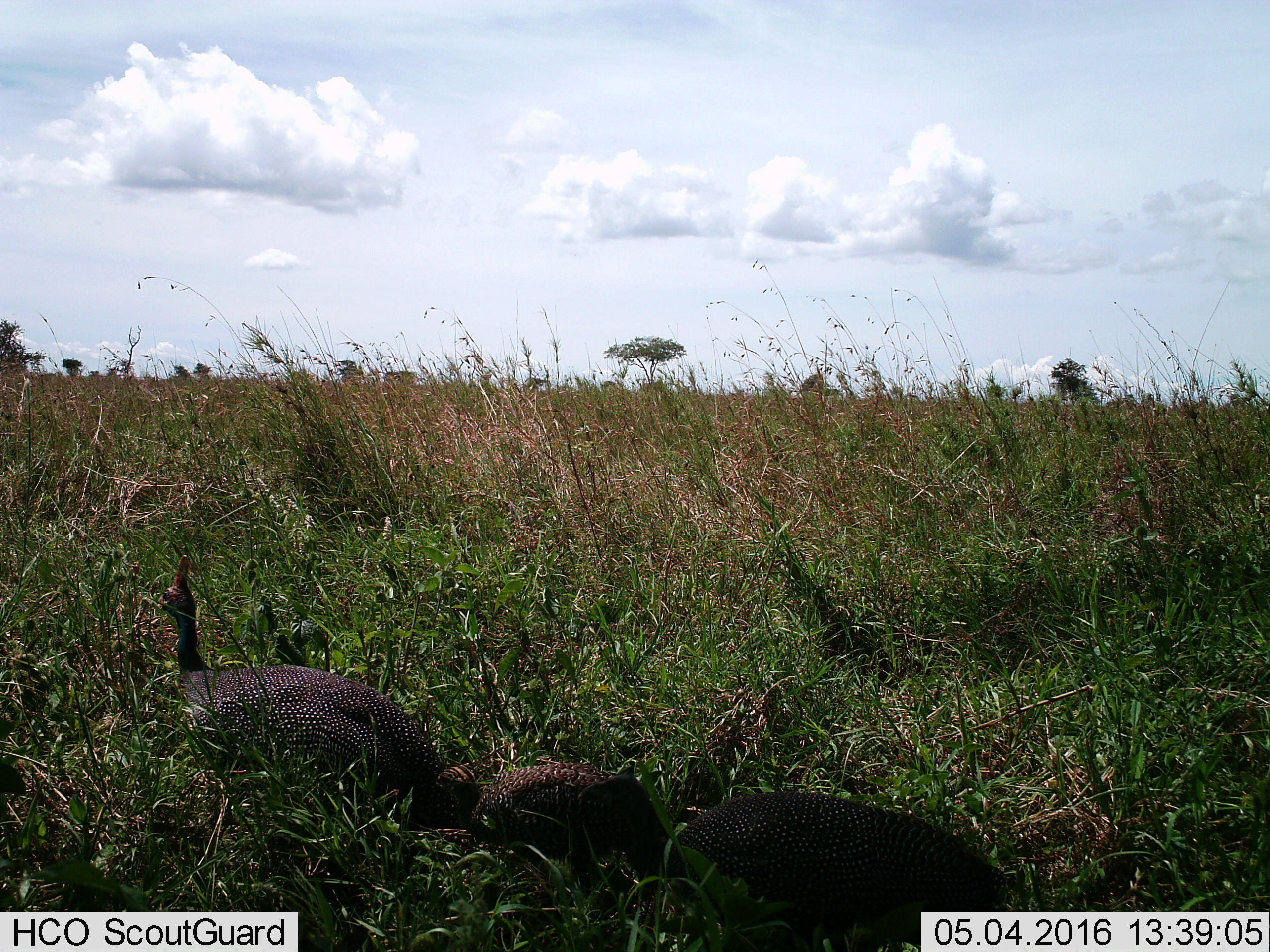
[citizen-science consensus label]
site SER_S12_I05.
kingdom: Animalia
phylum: Chordata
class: Aves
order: Galliformes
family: Numididae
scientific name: Numididae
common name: guineafowl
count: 3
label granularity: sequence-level